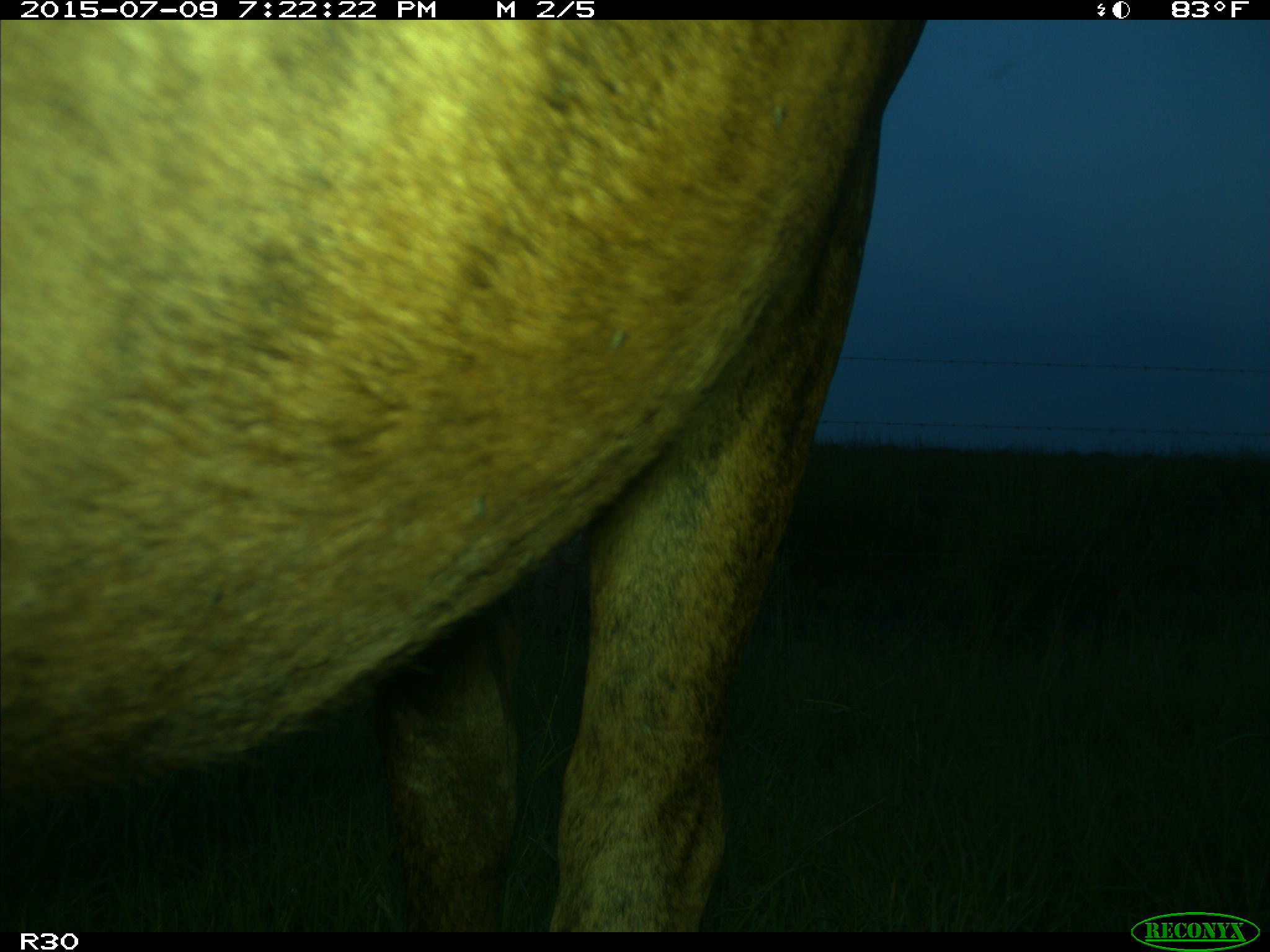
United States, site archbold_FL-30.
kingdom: Animalia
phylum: Chordata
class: Mammalia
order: Artiodactyla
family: Bovidae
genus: Bos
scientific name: Bos taurus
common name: domestic cow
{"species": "Bos taurus (domestic cow)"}